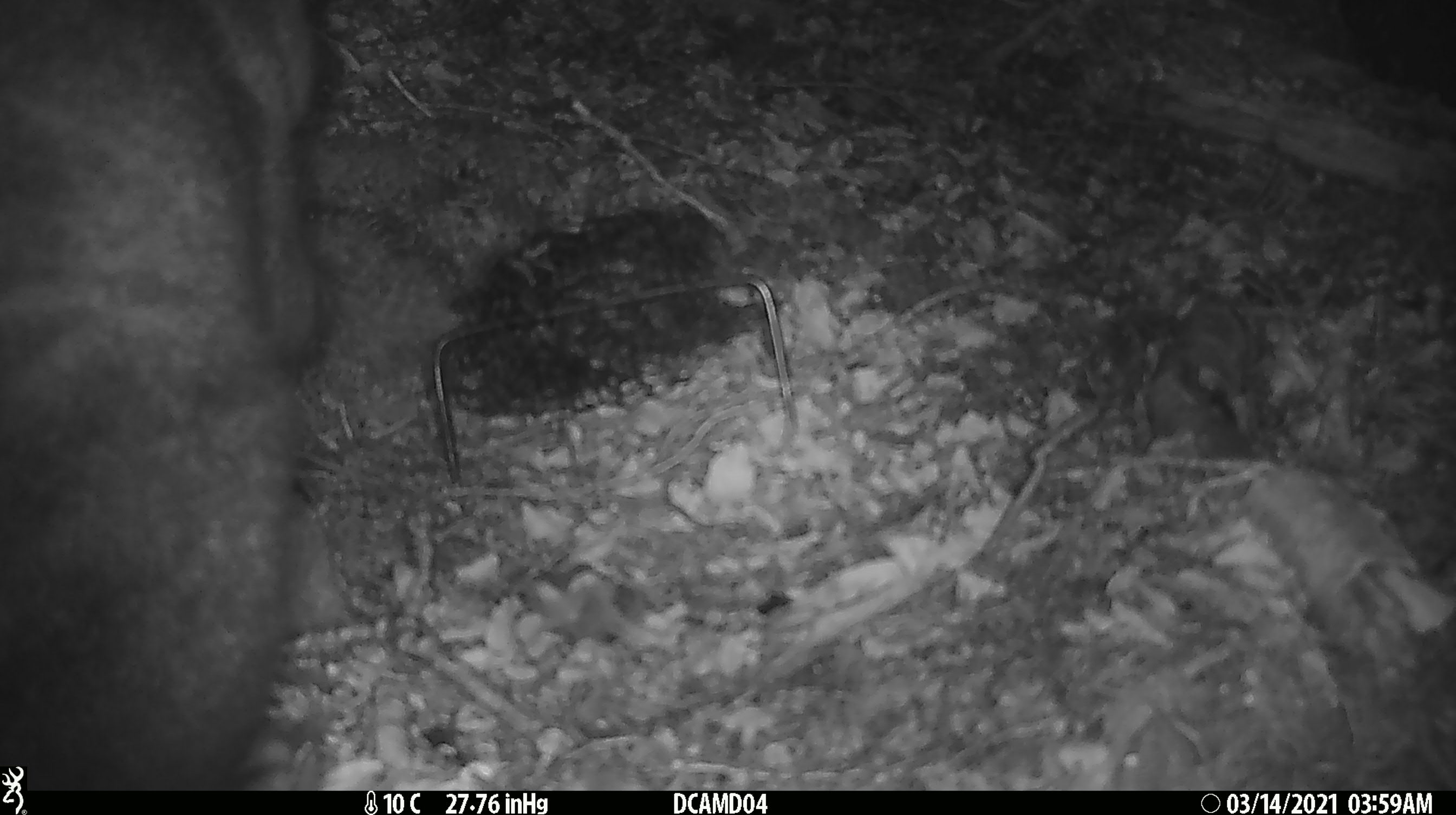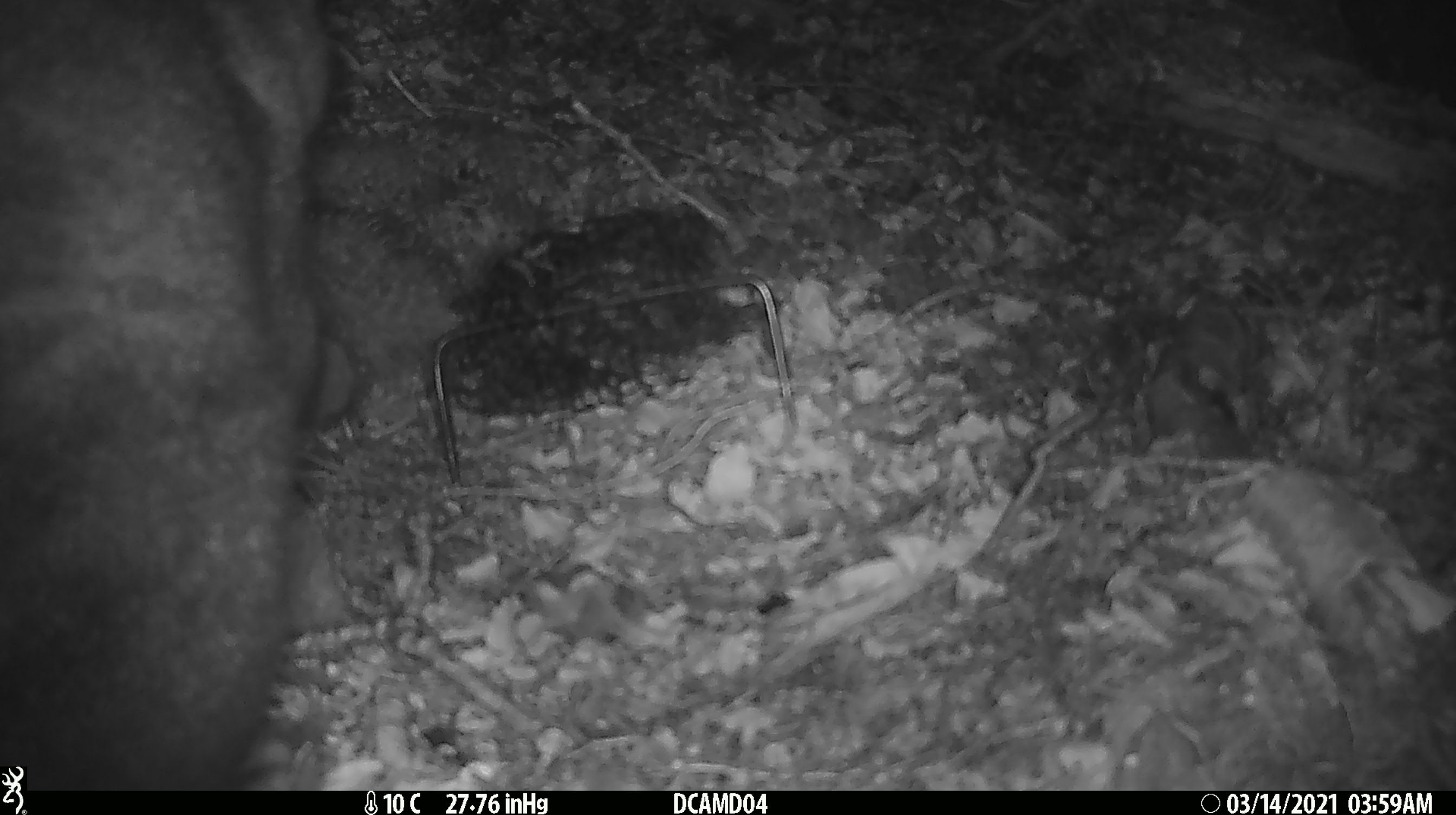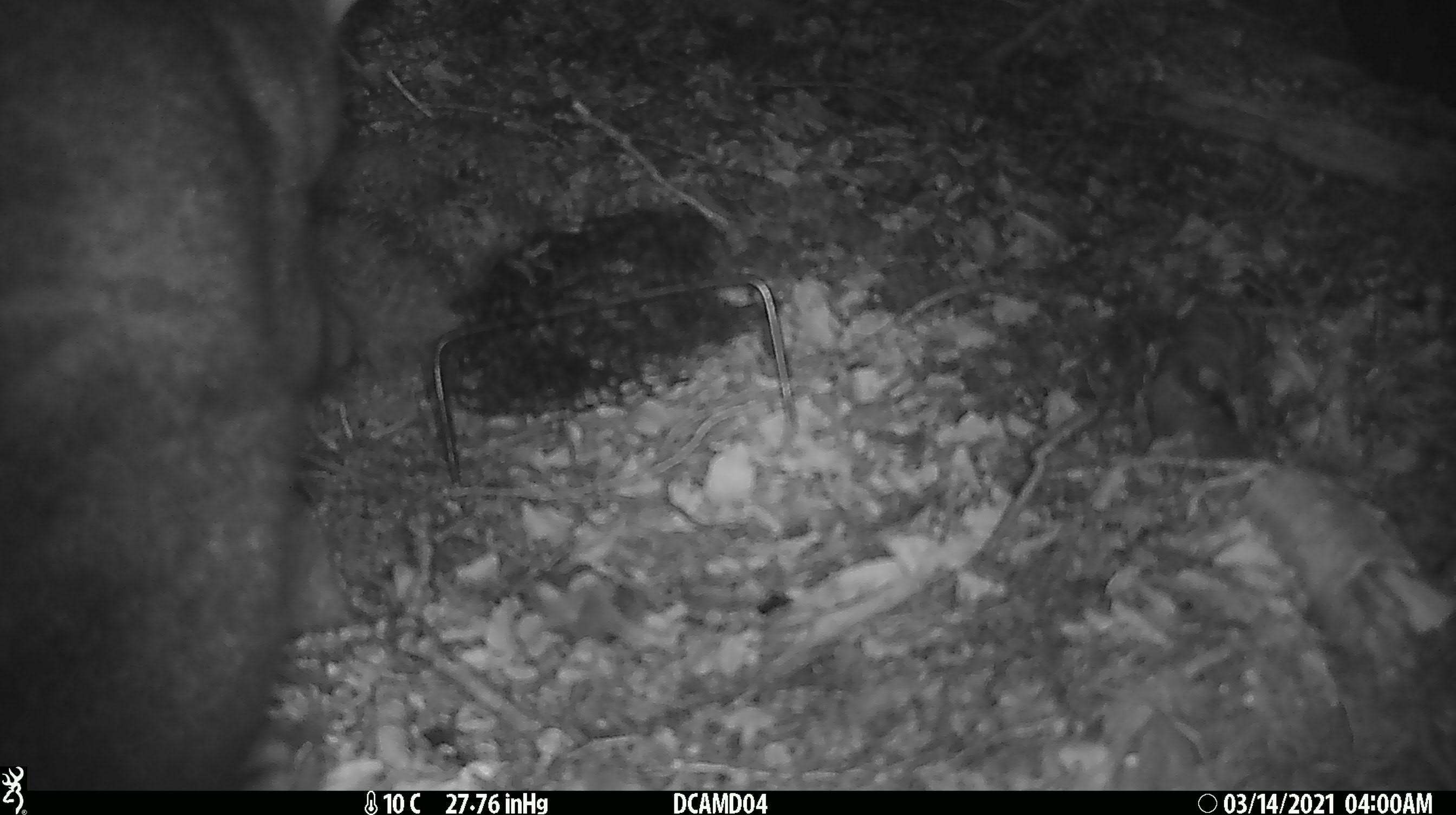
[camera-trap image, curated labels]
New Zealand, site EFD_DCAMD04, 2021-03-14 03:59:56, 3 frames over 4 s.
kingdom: Animalia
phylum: Chordata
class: Mammalia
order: Diprotodontia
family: Phalangeridae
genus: Trichosurus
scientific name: Trichosurus vulpecula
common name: common brushtail possum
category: possum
Possum (common brushtail possum) (Trichosurus vulpecula).